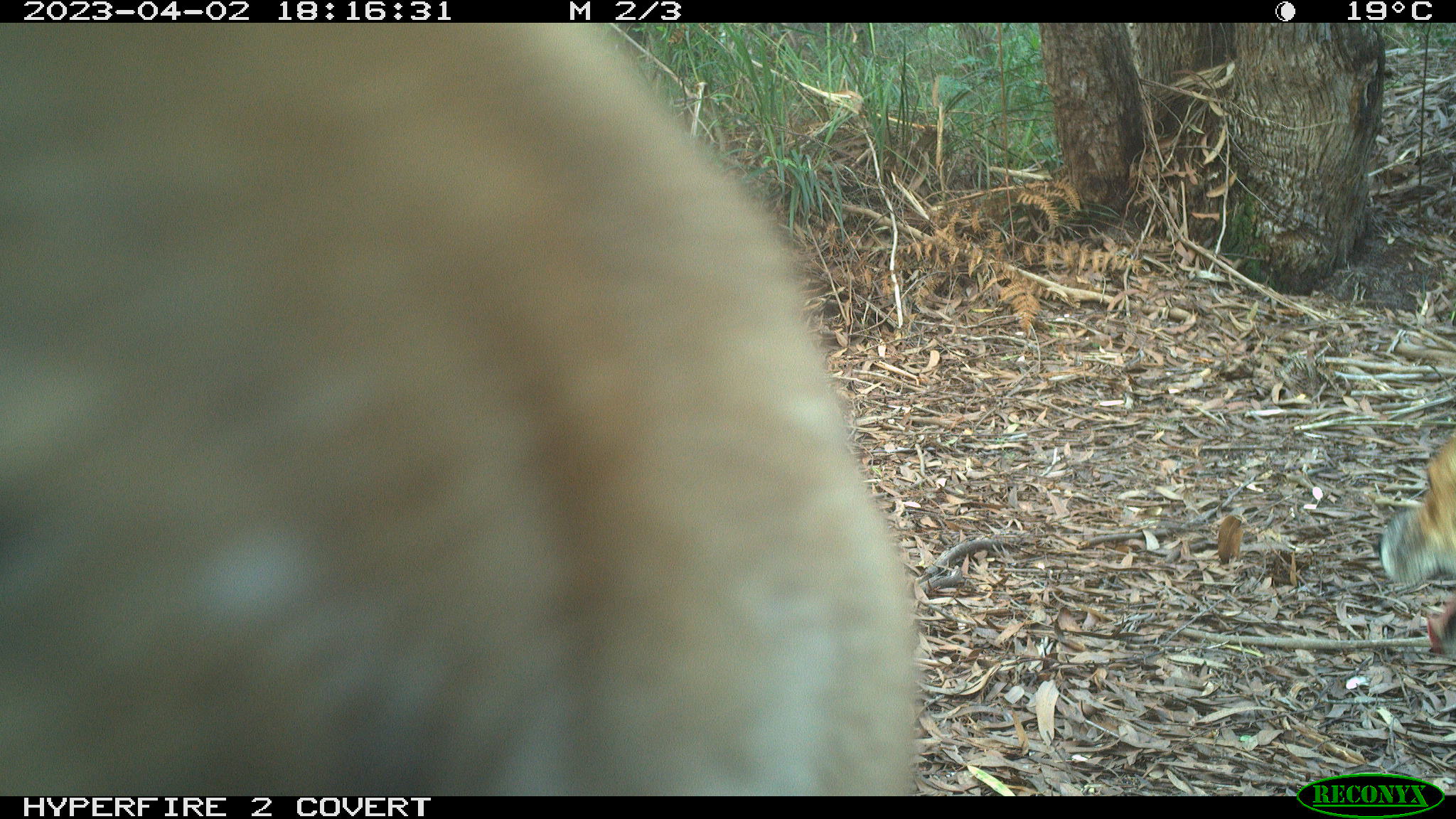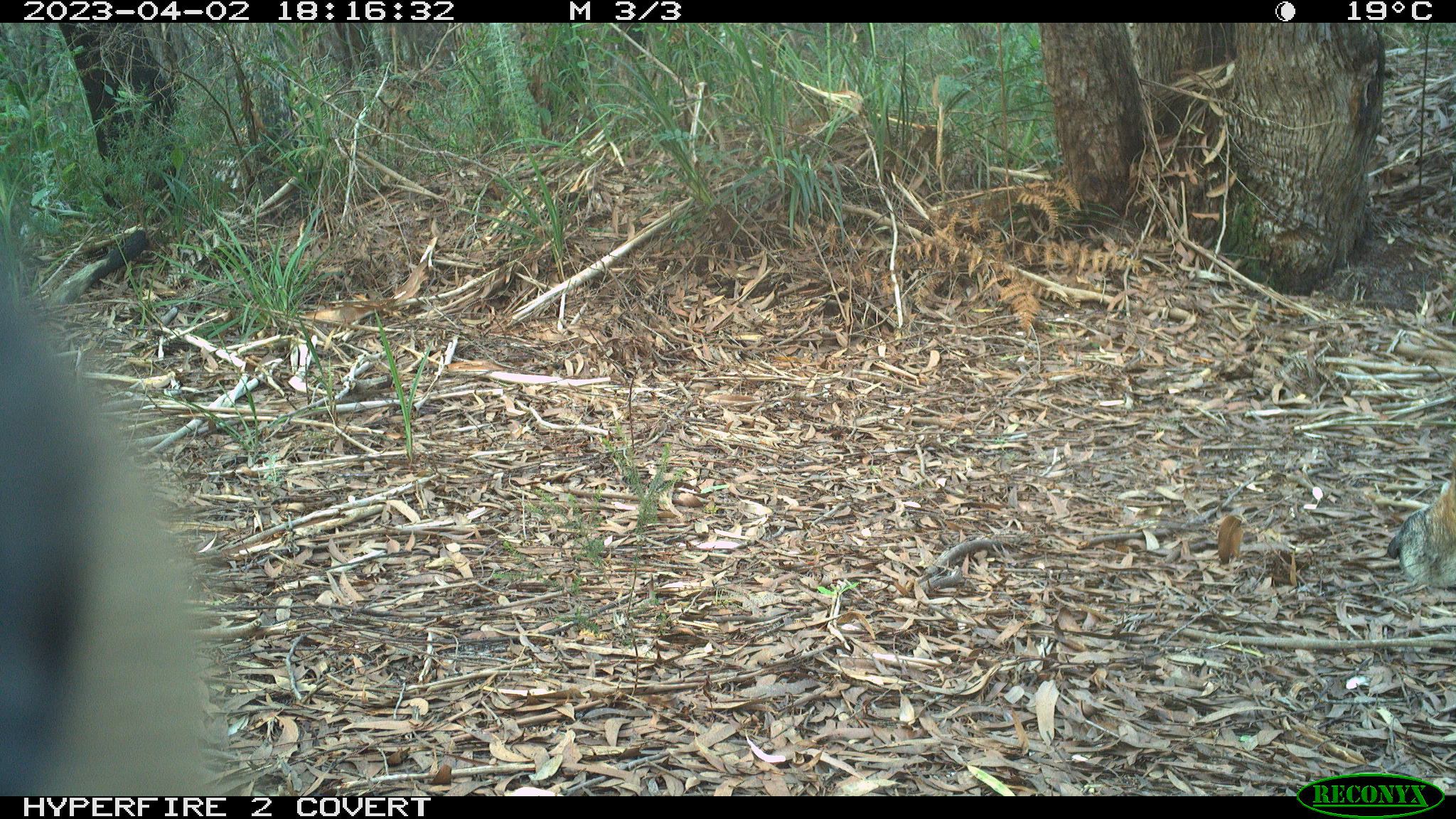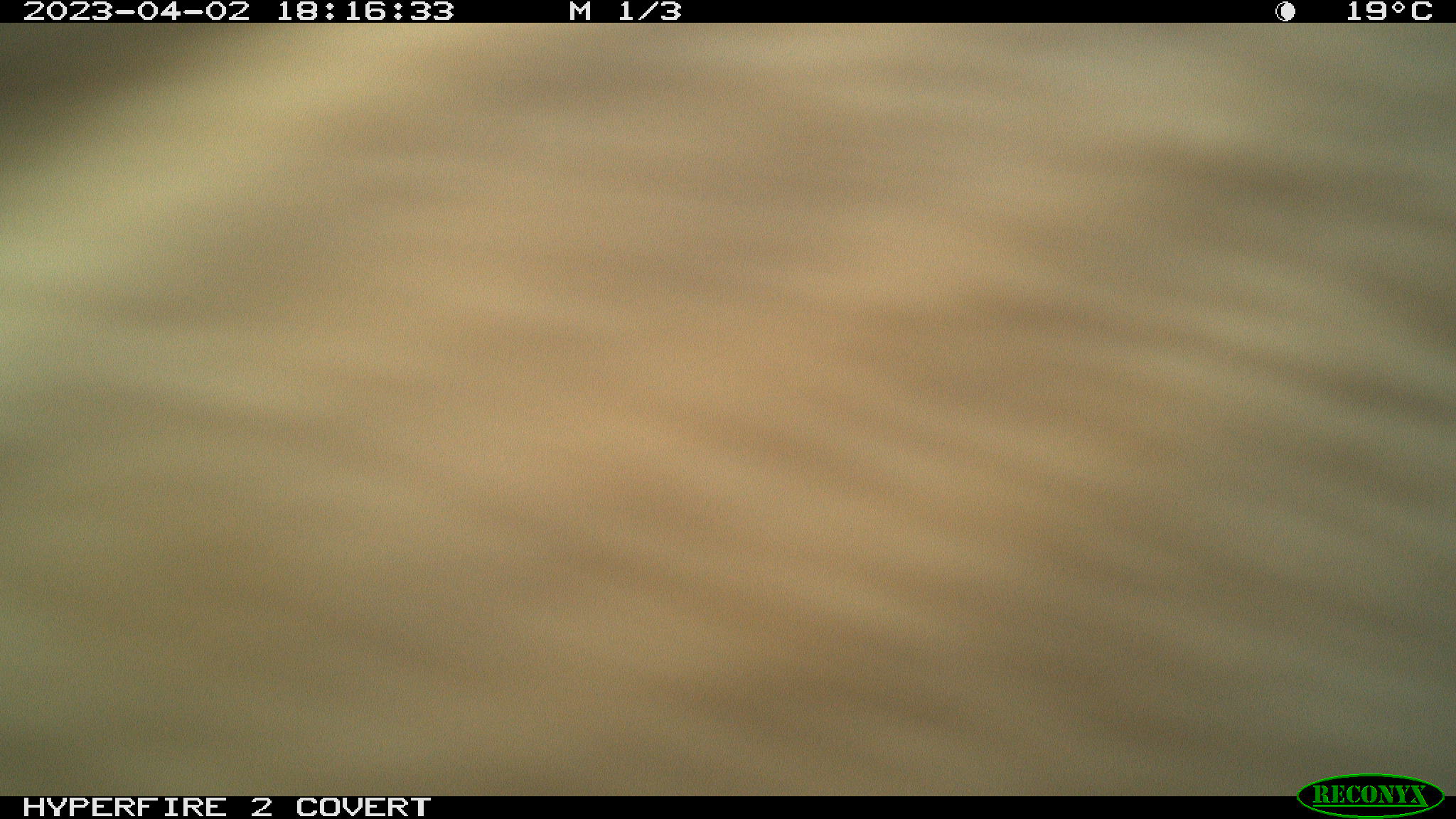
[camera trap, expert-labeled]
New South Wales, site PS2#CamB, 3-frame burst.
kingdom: Animalia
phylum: Chordata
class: Mammalia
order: Carnivora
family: Canidae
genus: Canis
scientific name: Canis familiaris dingo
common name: dingo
Dingo (Canis familiaris dingo).